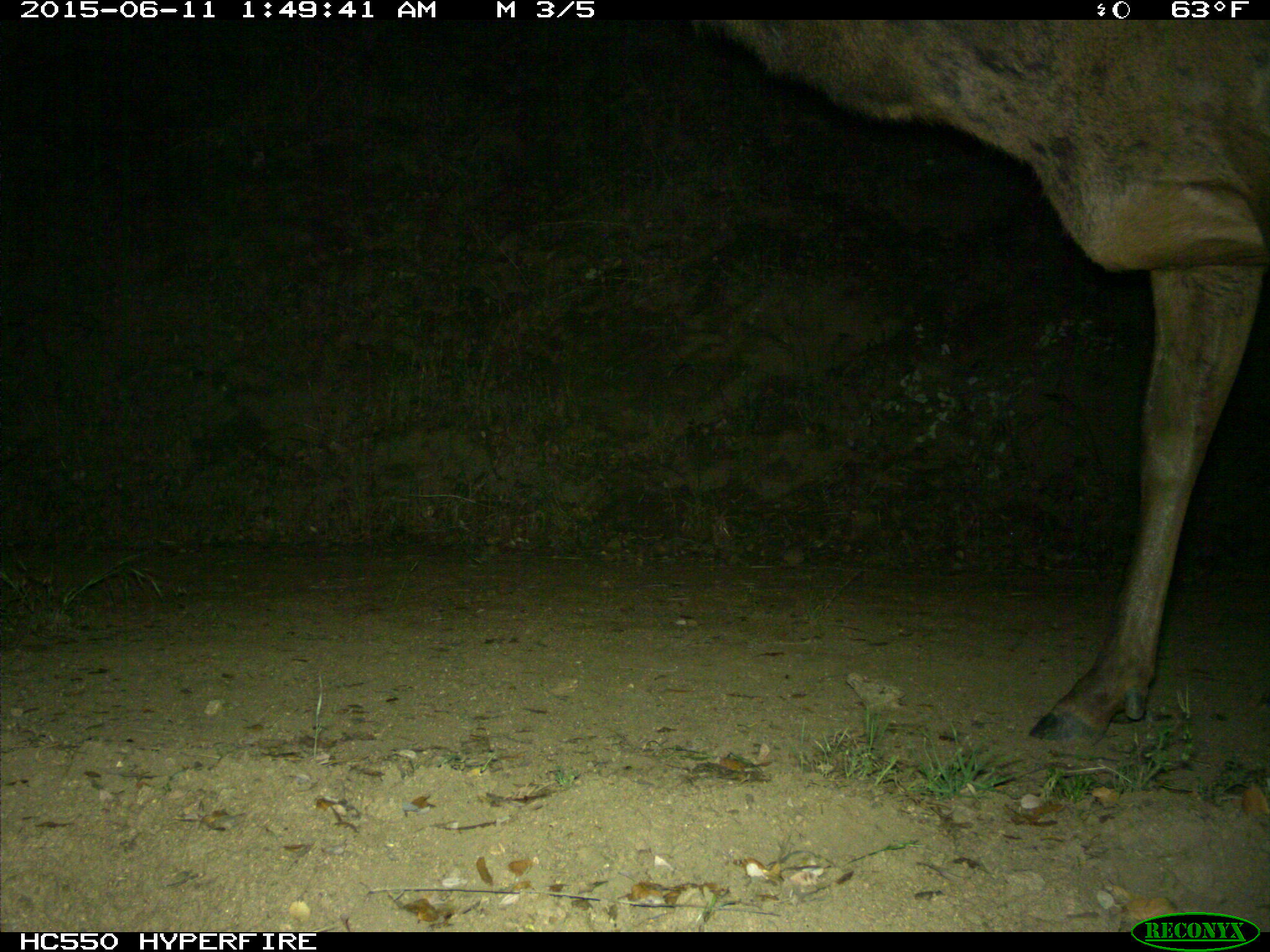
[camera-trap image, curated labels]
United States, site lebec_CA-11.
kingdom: Animalia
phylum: Chordata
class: Mammalia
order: Artiodactyla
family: Cervidae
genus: Cervus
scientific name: Cervus canadensis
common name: elk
Cervus canadensis (elk).